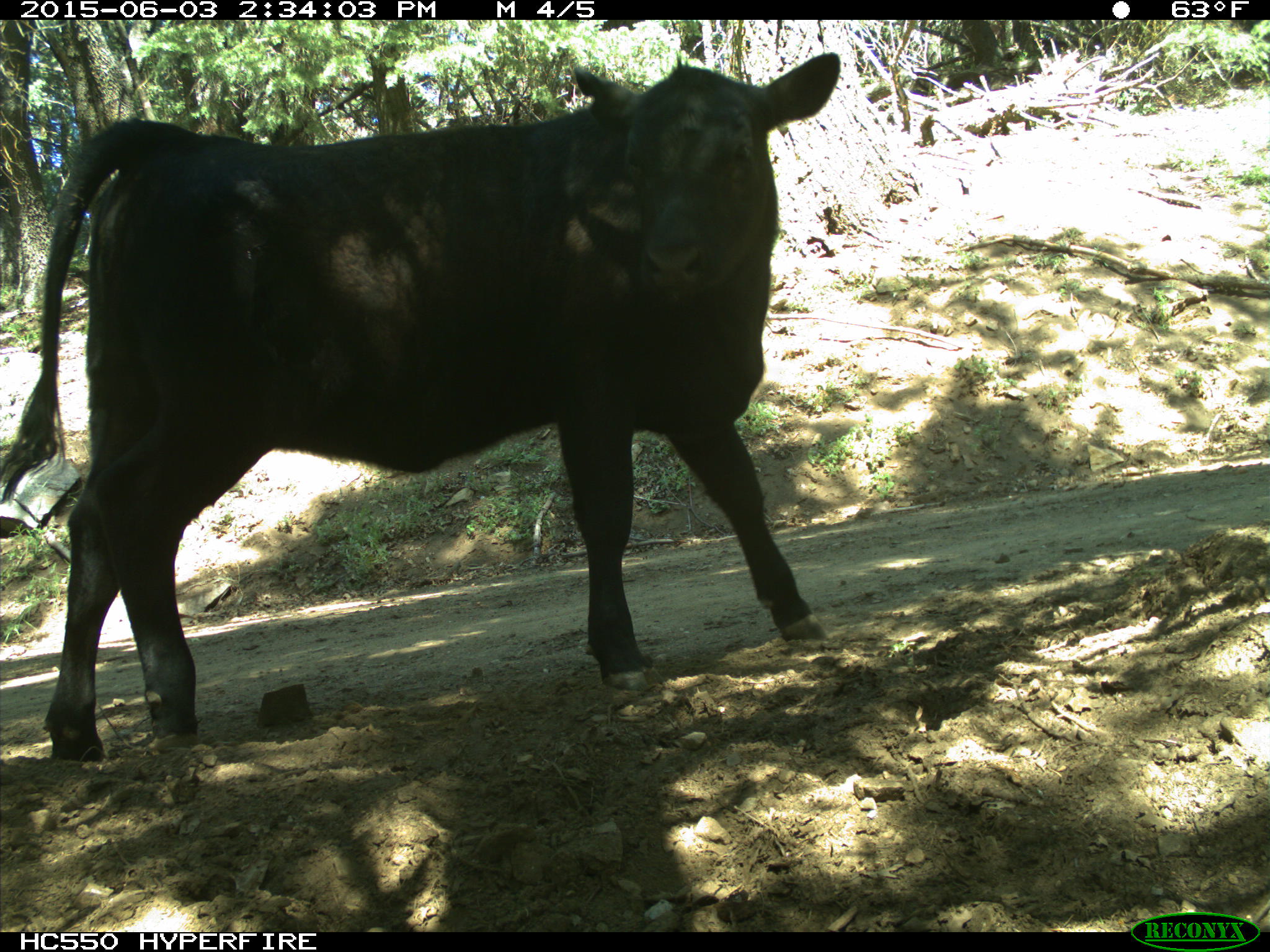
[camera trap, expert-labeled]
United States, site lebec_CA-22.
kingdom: Animalia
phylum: Chordata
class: Mammalia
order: Artiodactyla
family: Bovidae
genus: Bos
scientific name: Bos taurus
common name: domestic cow